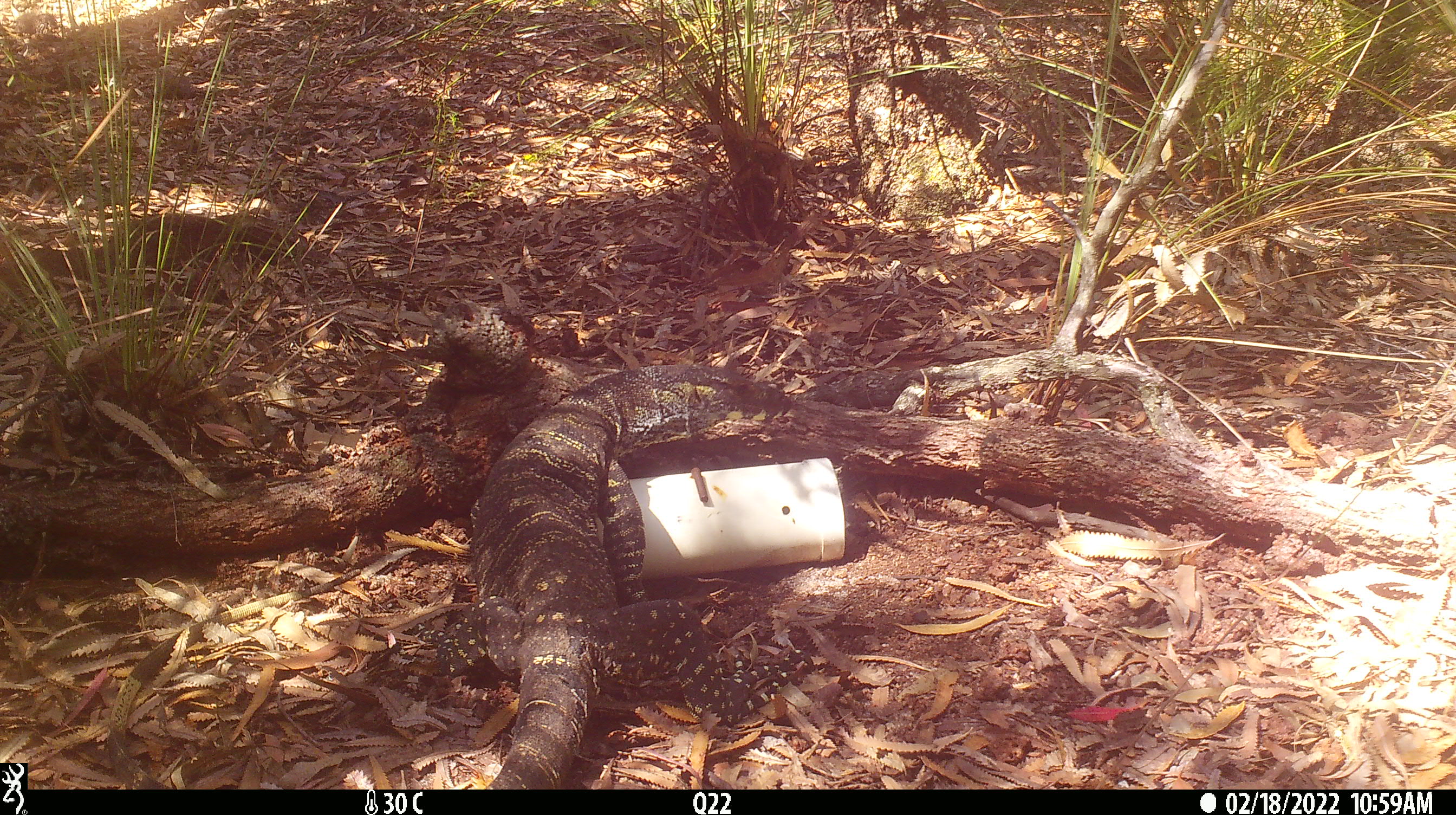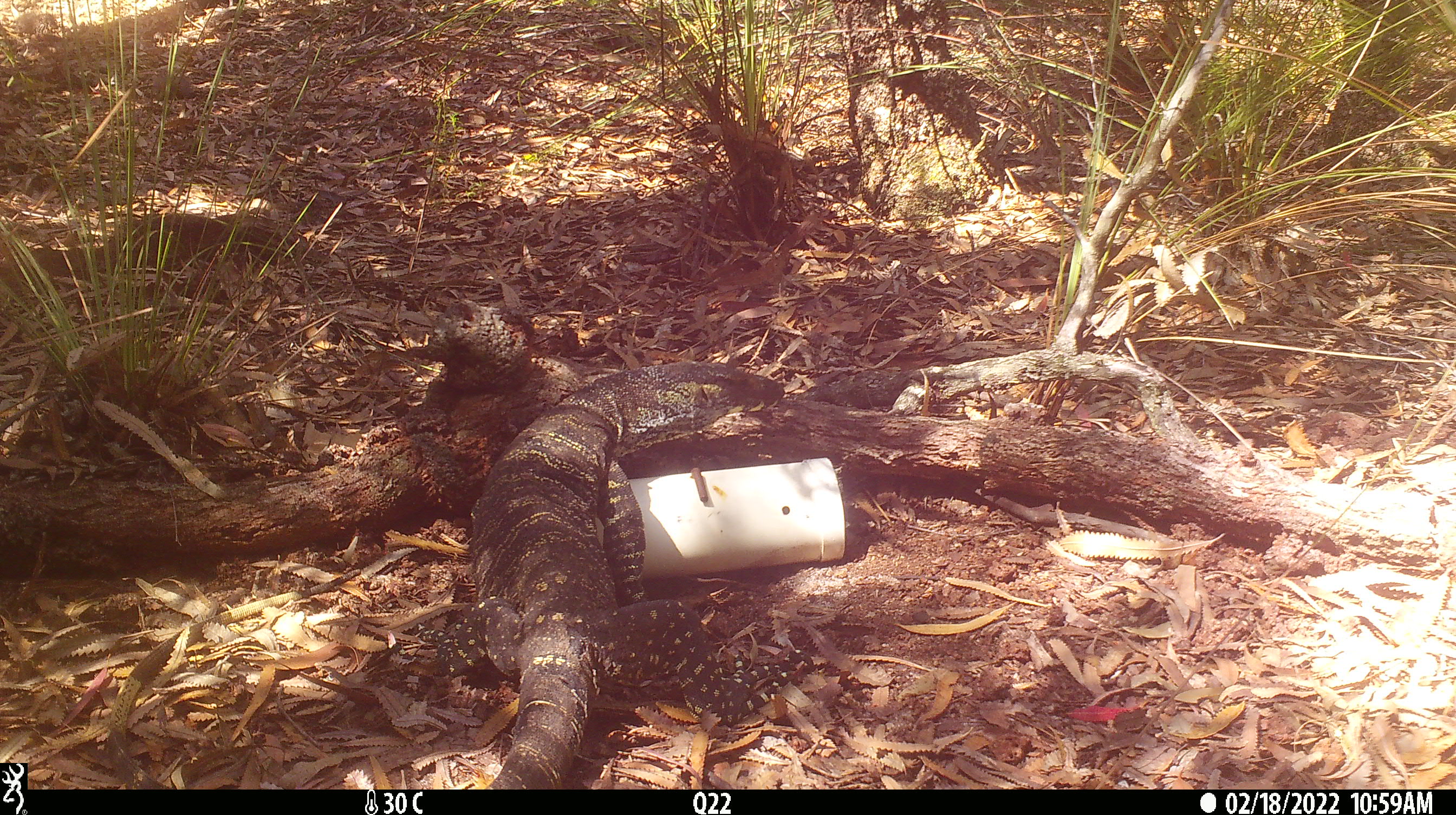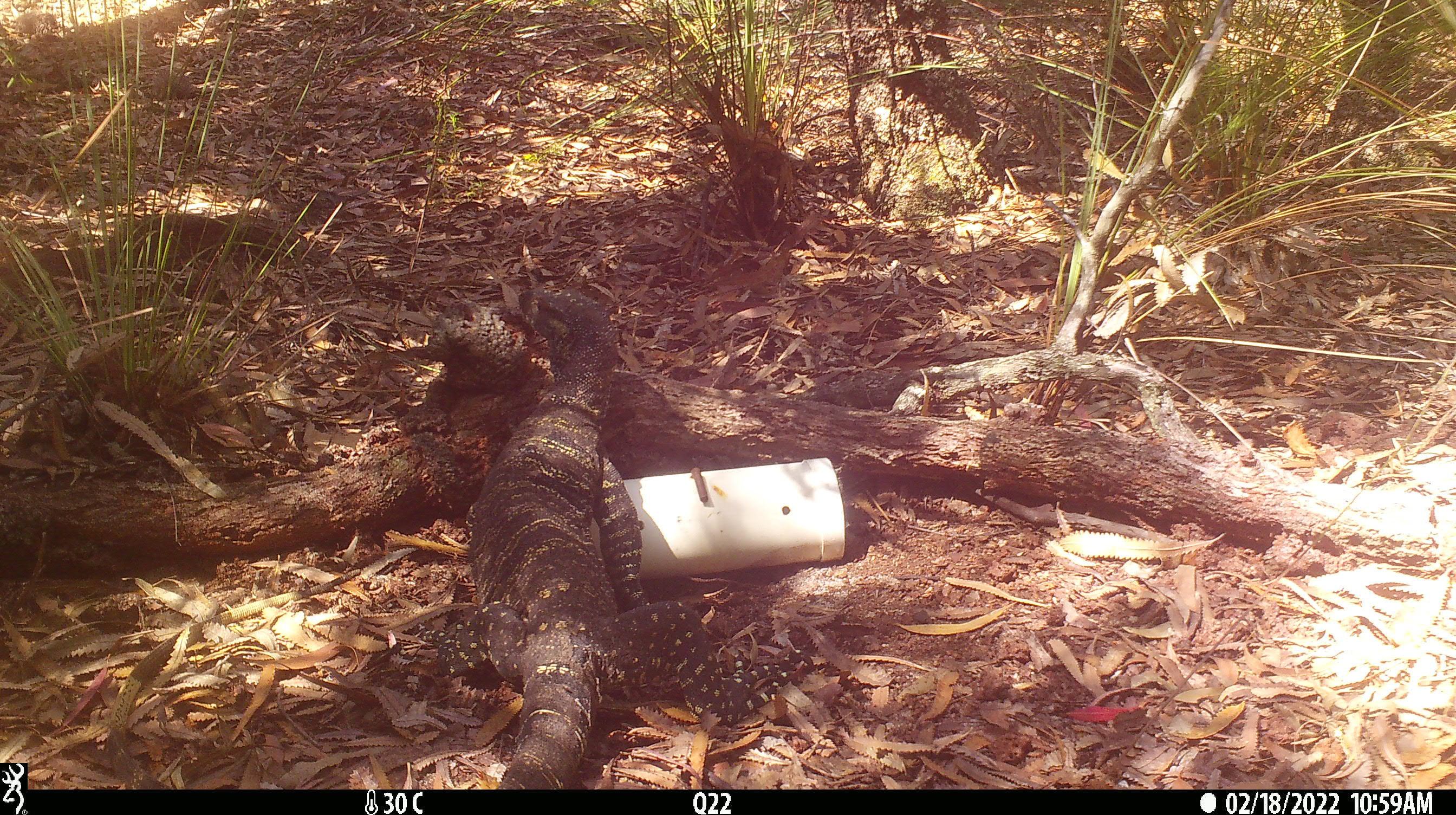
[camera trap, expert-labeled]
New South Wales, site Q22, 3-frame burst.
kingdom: Animalia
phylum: Chordata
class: Reptilia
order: Squamata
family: Varanidae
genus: Varanus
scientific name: Varanus varius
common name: lace monitor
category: goanna